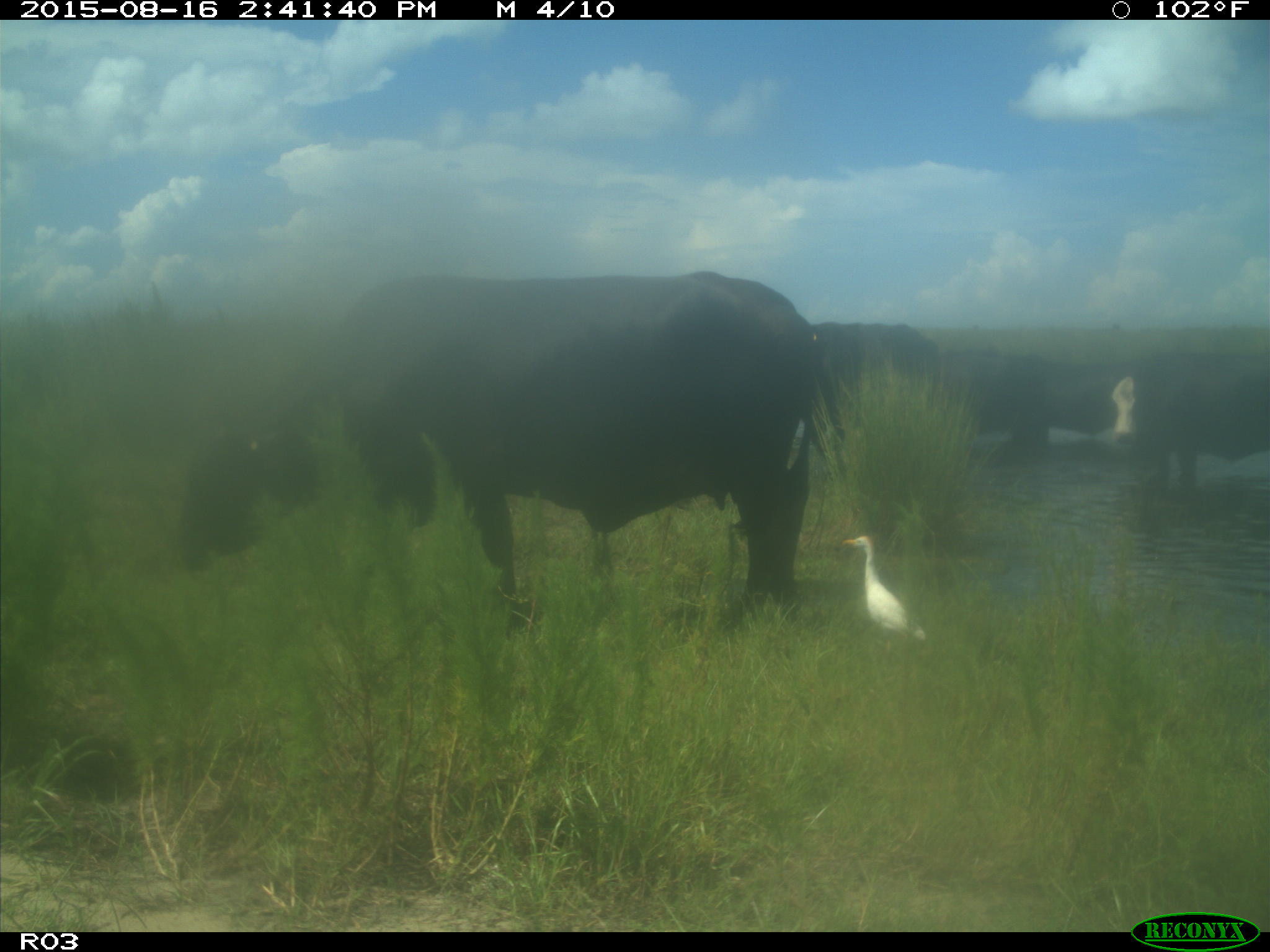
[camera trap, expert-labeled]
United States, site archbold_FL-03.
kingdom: Animalia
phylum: Chordata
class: Mammalia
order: Artiodactyla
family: Bovidae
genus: Bos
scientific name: Bos taurus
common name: domestic cow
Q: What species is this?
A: Bos taurus (domestic cow).